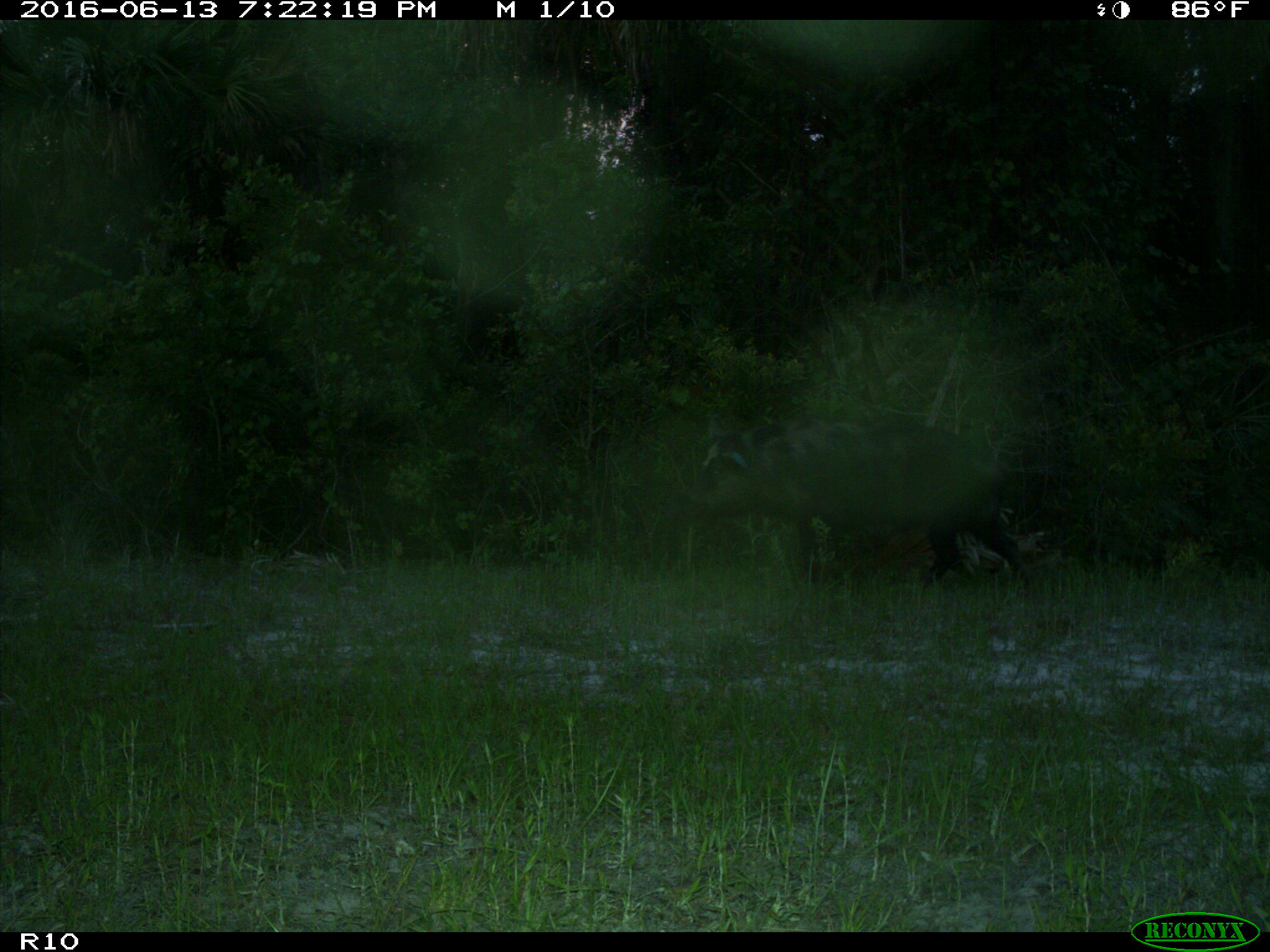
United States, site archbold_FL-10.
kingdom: Animalia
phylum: Chordata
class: Mammalia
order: Artiodactyla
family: Suidae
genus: Sus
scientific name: Sus scrofa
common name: wild boar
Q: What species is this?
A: Sus scrofa (wild boar).